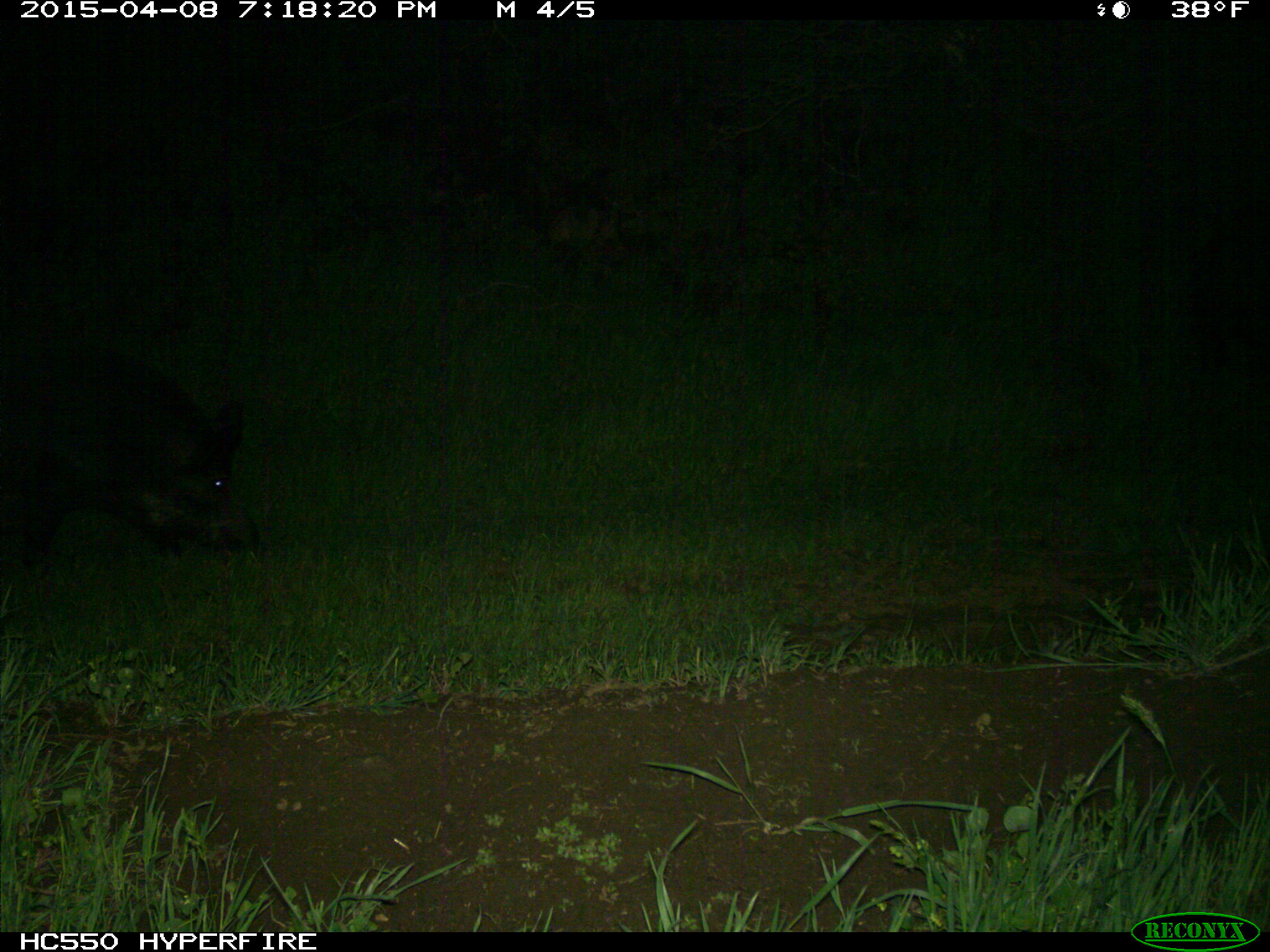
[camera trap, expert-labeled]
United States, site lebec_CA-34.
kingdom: Animalia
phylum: Chordata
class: Mammalia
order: Artiodactyla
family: Suidae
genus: Sus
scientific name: Sus scrofa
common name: wild boar